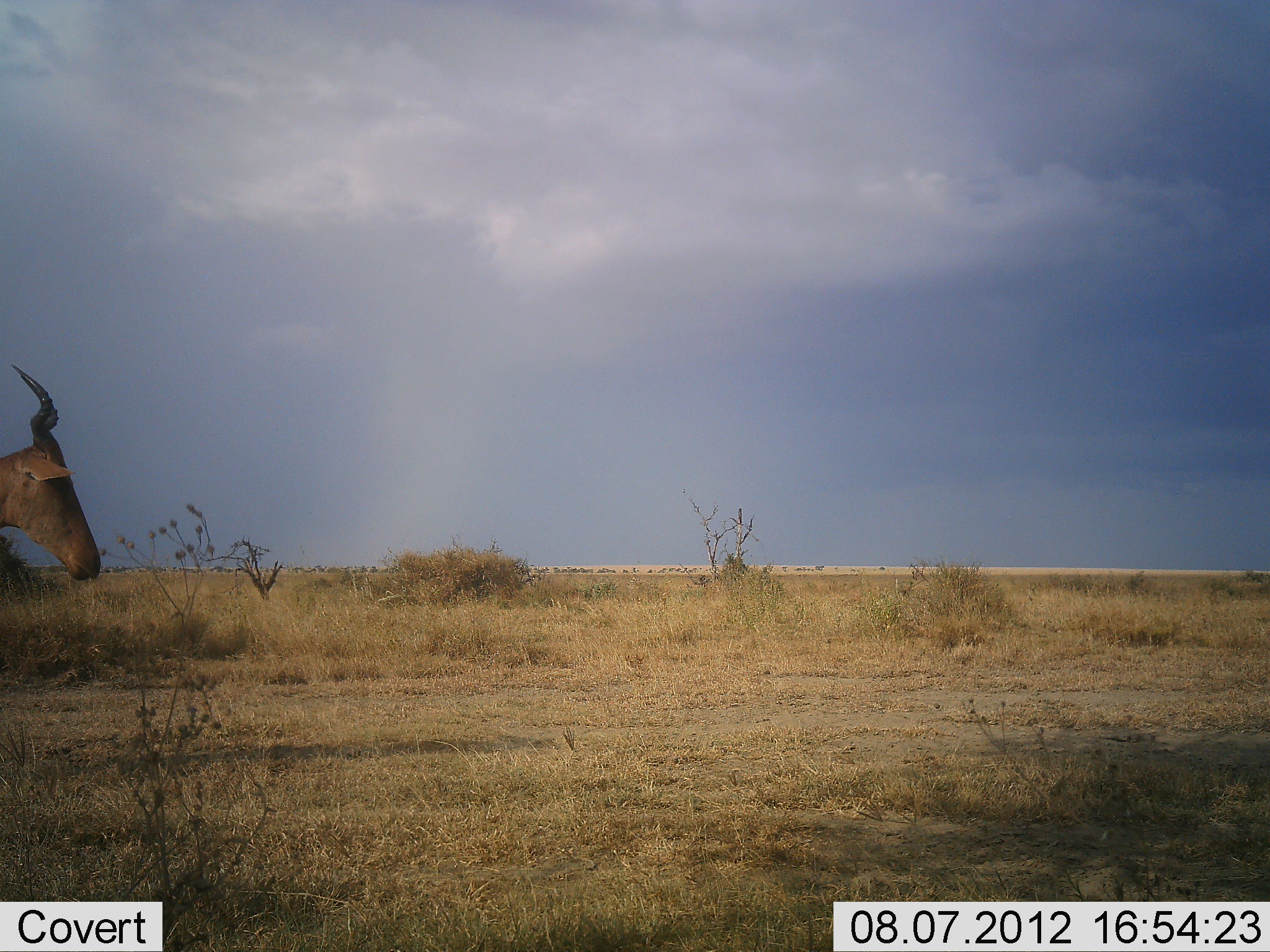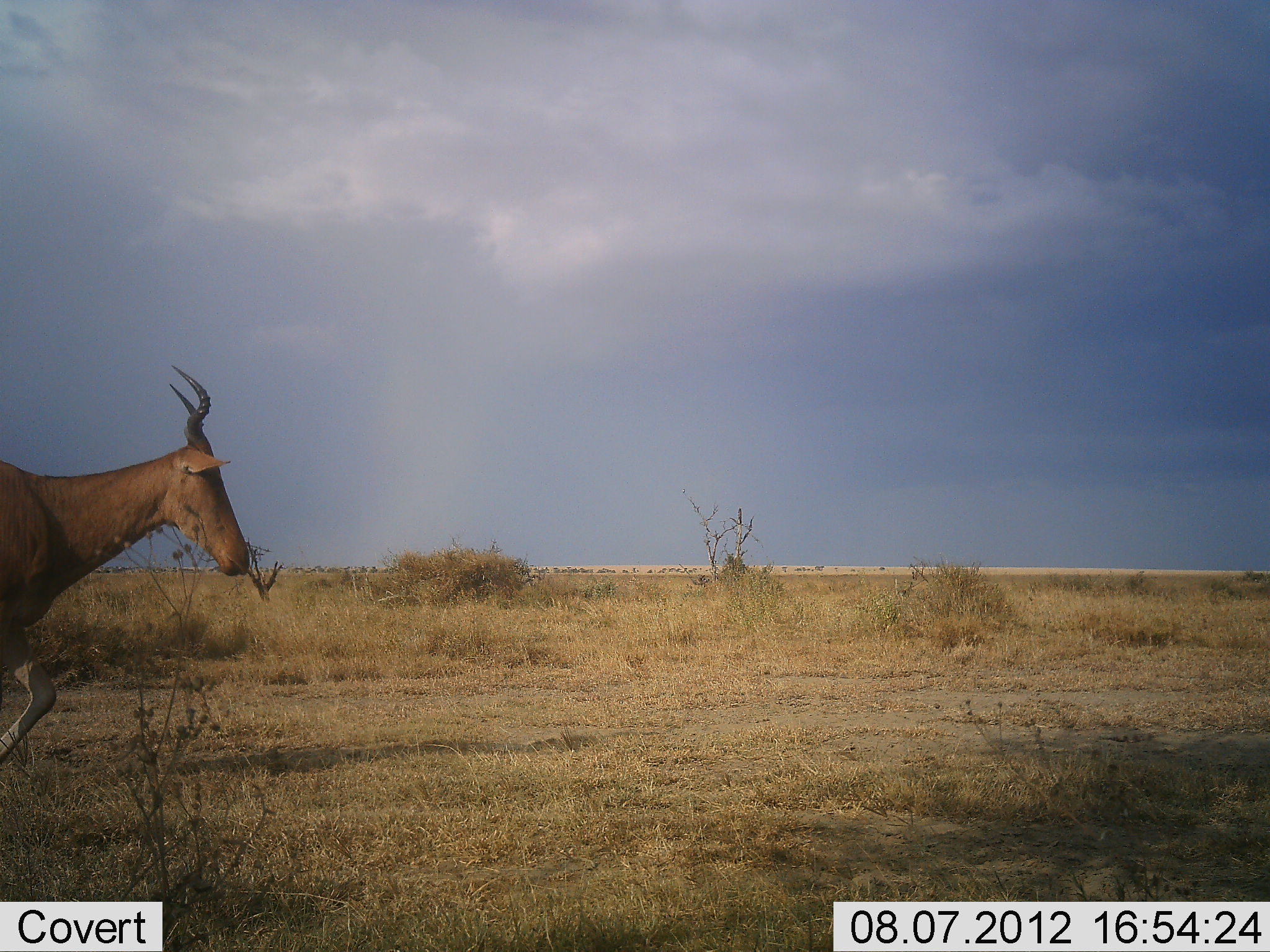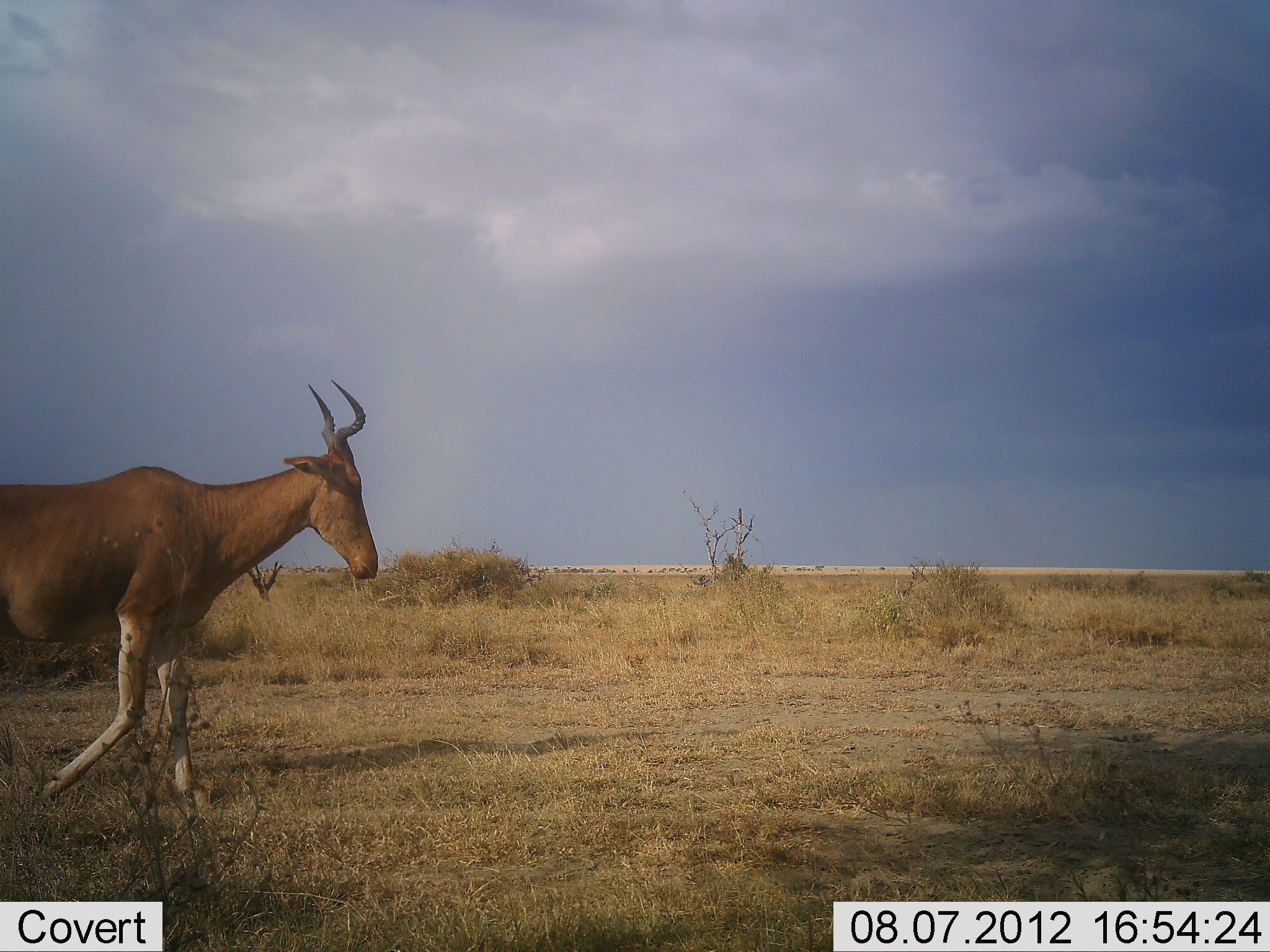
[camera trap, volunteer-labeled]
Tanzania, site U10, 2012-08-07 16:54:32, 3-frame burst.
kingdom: Animalia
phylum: Chordata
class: Mammalia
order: Artiodactyla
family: Bovidae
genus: Alcelaphus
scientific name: Alcelaphus buselaphus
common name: hartebeest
Hartebeest (Alcelaphus buselaphus), count 1. Behavior (volunteer vote fractions): standing 0%, resting 0%, moving 100%, interacting 0%. Young present (vote fraction): 0%. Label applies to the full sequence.